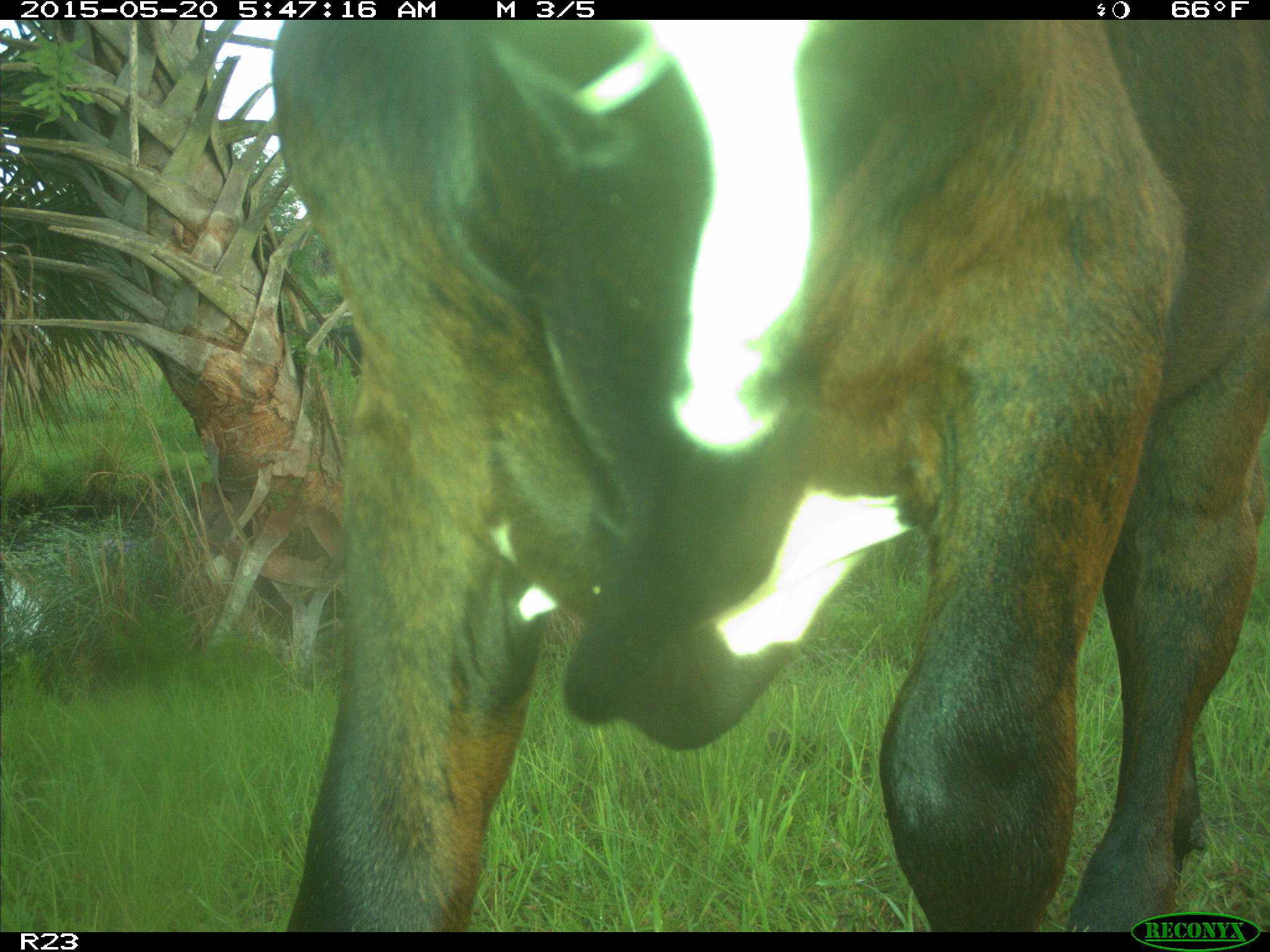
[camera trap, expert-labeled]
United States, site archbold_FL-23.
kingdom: Animalia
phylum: Chordata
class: Mammalia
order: Artiodactyla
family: Bovidae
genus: Bos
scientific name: Bos taurus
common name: domestic cow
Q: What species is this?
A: Bos taurus (domestic cow).